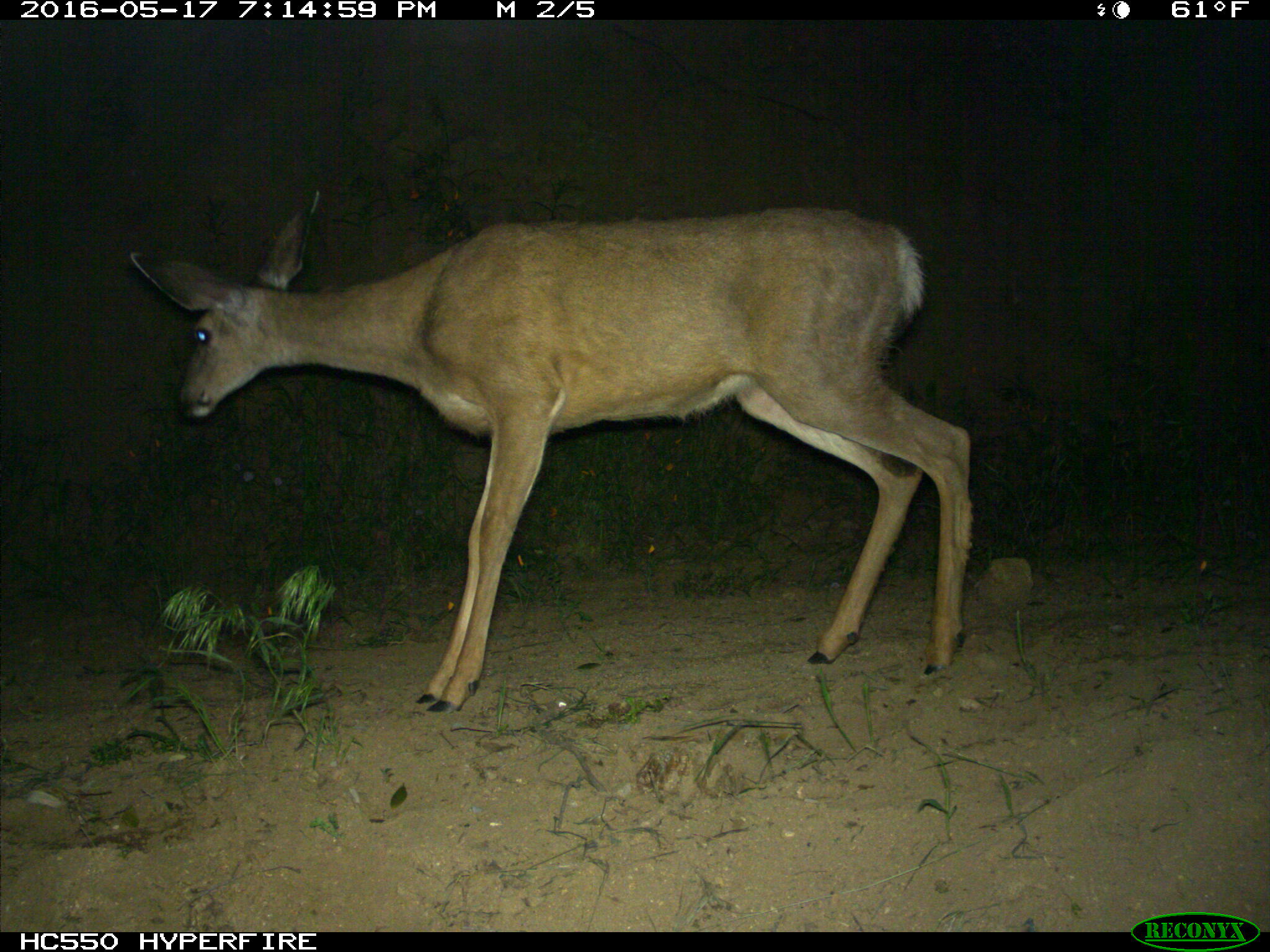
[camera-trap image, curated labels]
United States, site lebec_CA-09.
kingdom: Animalia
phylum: Chordata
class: Mammalia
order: Artiodactyla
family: Cervidae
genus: Odocoileus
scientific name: Odocoileus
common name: deer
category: unidentified deer